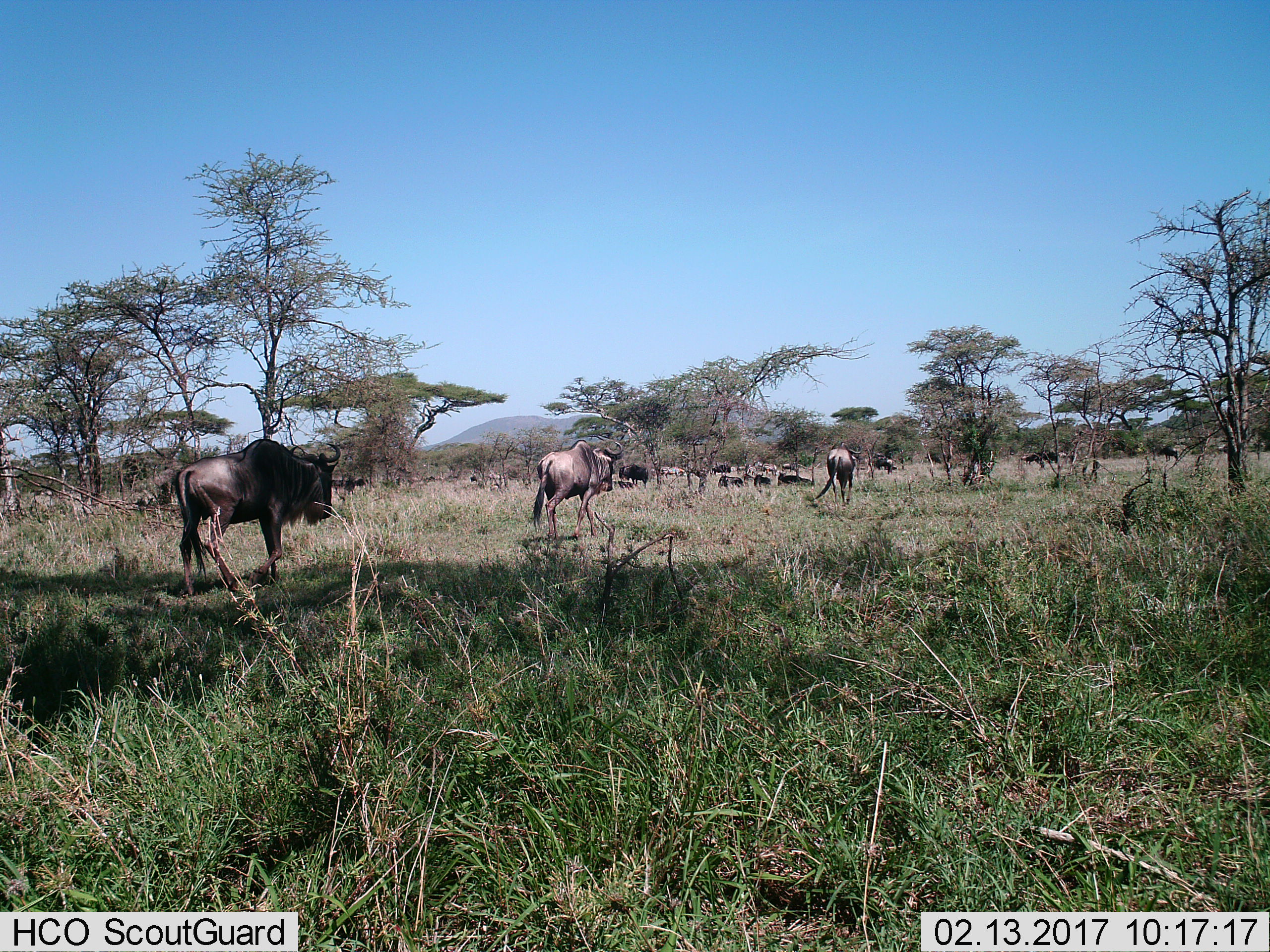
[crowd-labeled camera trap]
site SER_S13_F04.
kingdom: Animalia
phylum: Chordata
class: Mammalia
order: Artiodactyla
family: Bovidae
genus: Connochaetes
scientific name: Connochaetes taurinus taurinus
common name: blue wildebeest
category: wildebeestblue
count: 11-50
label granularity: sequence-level